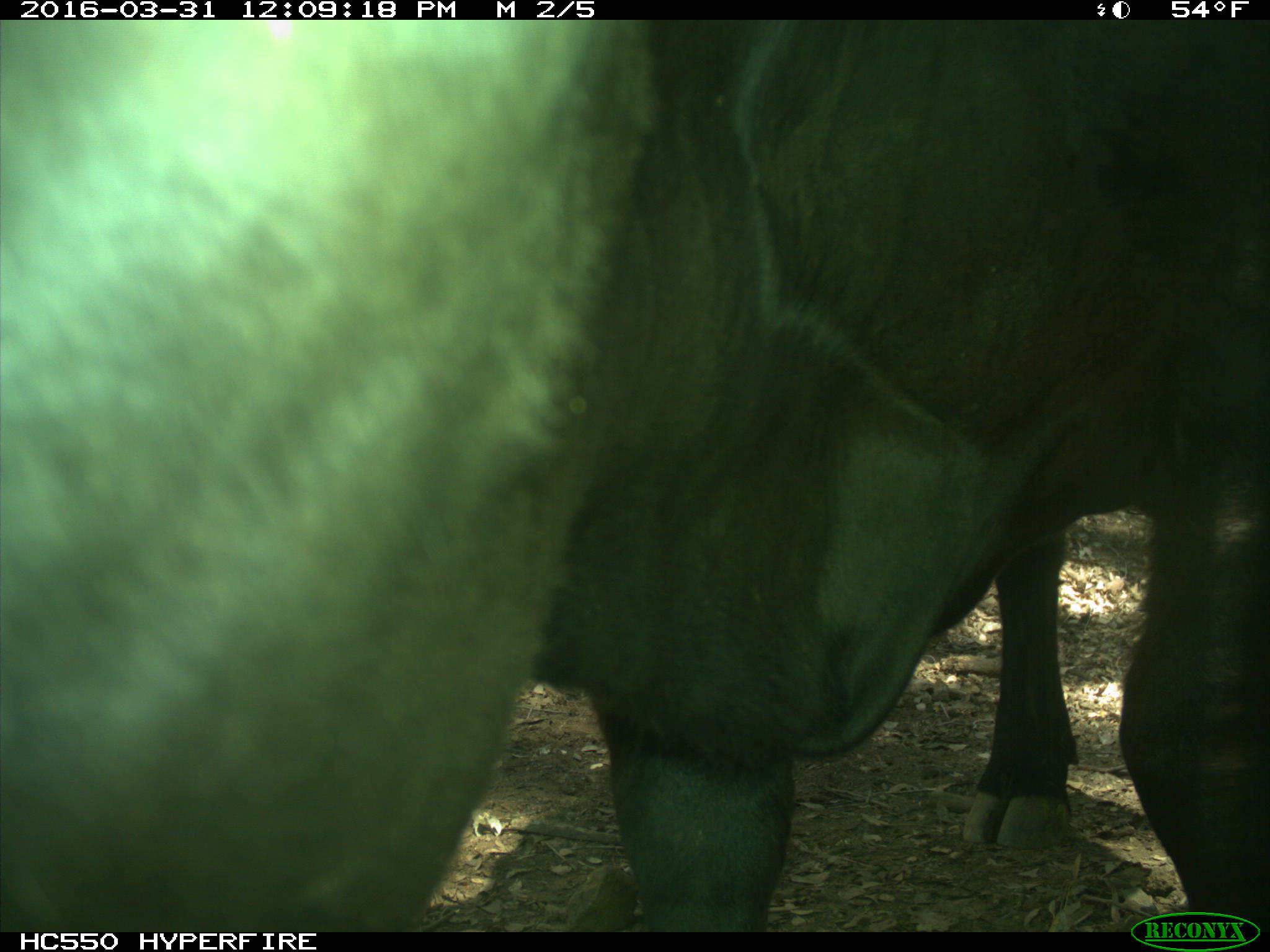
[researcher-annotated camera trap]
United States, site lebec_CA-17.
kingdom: Animalia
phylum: Chordata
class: Mammalia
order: Artiodactyla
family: Bovidae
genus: Bos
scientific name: Bos taurus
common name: domestic cow